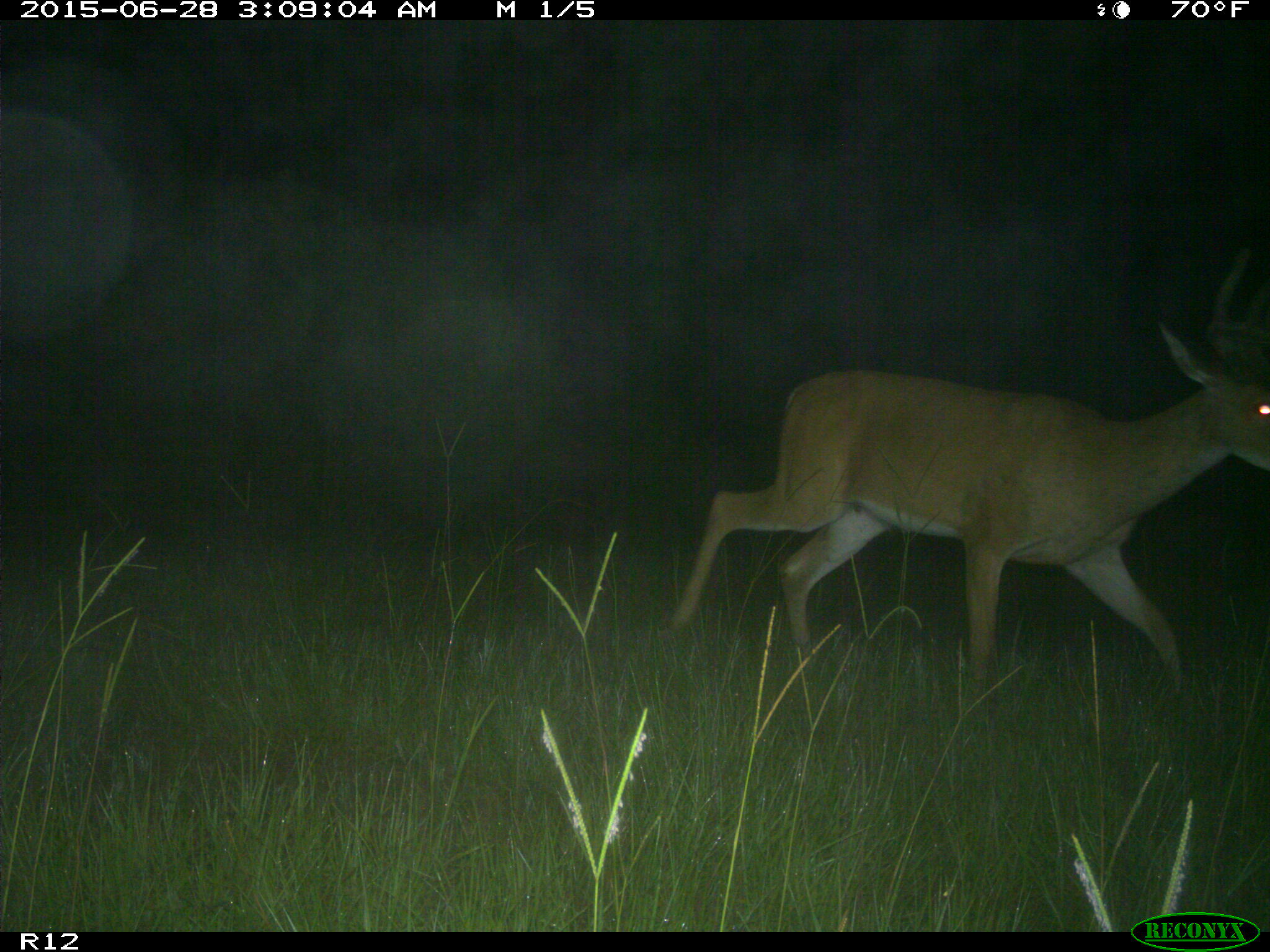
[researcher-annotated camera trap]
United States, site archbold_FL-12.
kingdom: Animalia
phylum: Chordata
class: Mammalia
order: Artiodactyla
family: Cervidae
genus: Odocoileus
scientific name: Odocoileus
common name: deer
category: unidentified deer